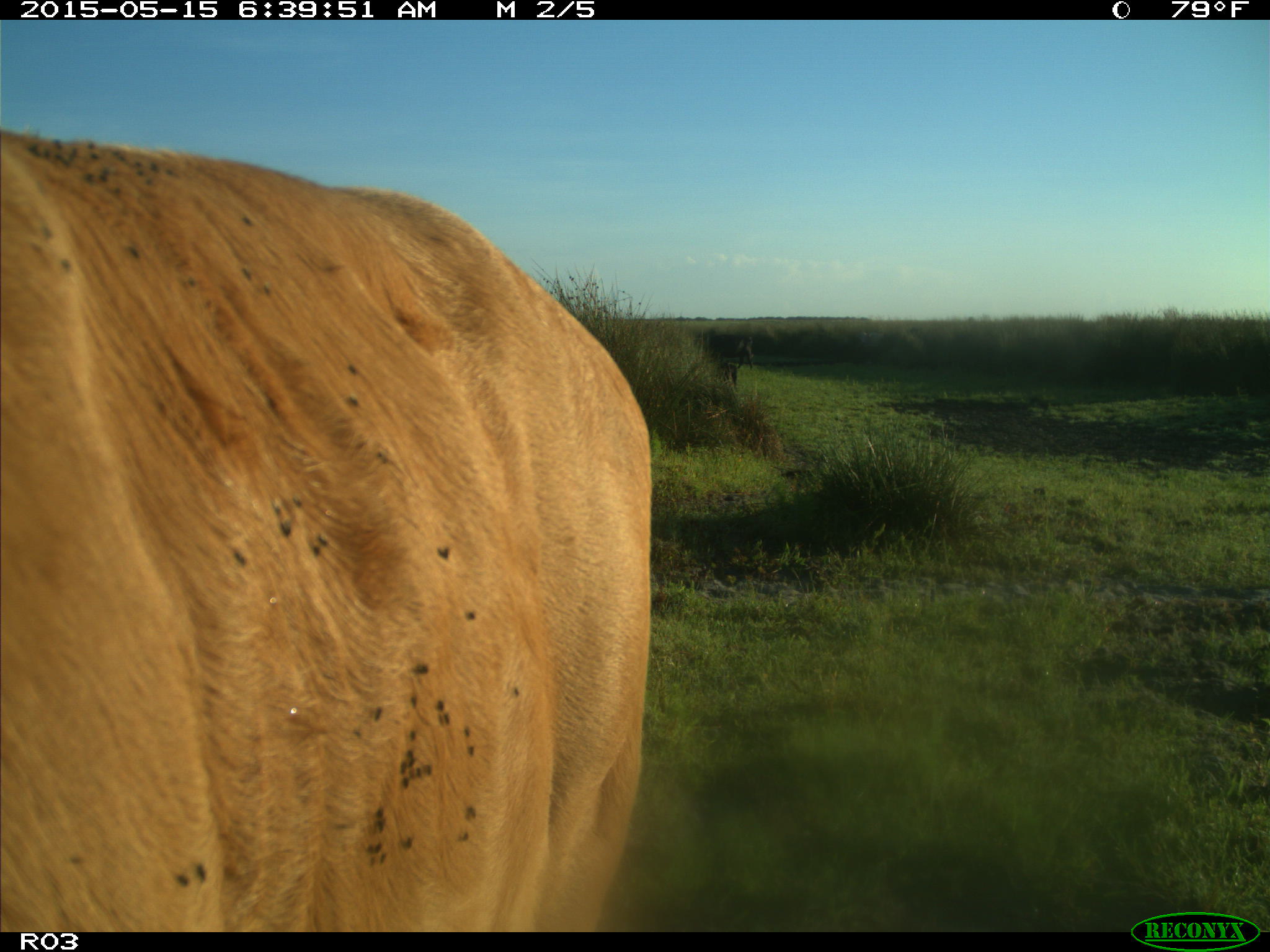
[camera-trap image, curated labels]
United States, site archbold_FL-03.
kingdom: Animalia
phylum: Chordata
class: Mammalia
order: Artiodactyla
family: Bovidae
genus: Bos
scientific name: Bos taurus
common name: domestic cow